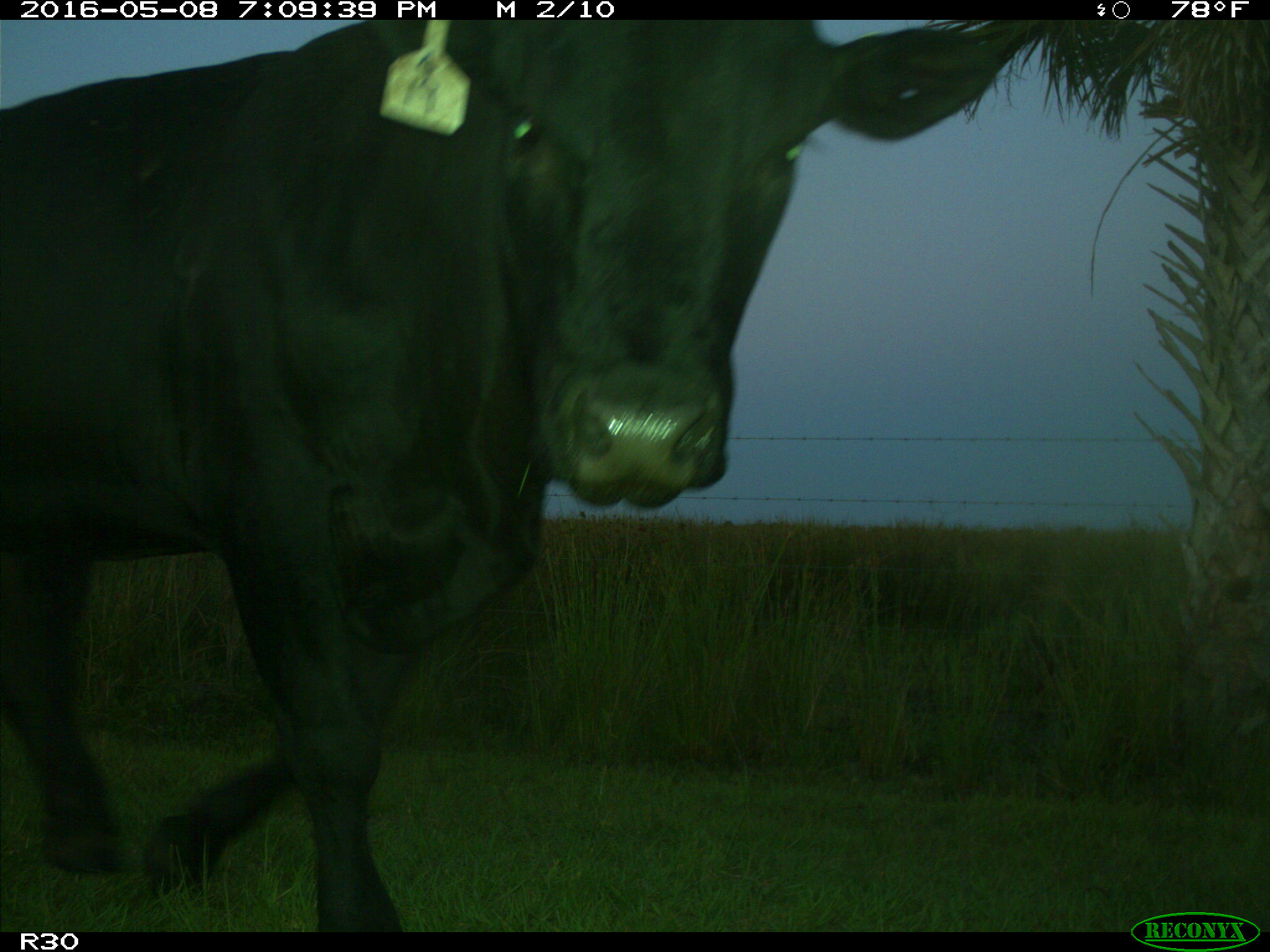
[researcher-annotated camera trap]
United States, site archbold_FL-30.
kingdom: Animalia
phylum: Chordata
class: Mammalia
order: Artiodactyla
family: Bovidae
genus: Bos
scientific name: Bos taurus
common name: domestic cow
Bos taurus (domestic cow).